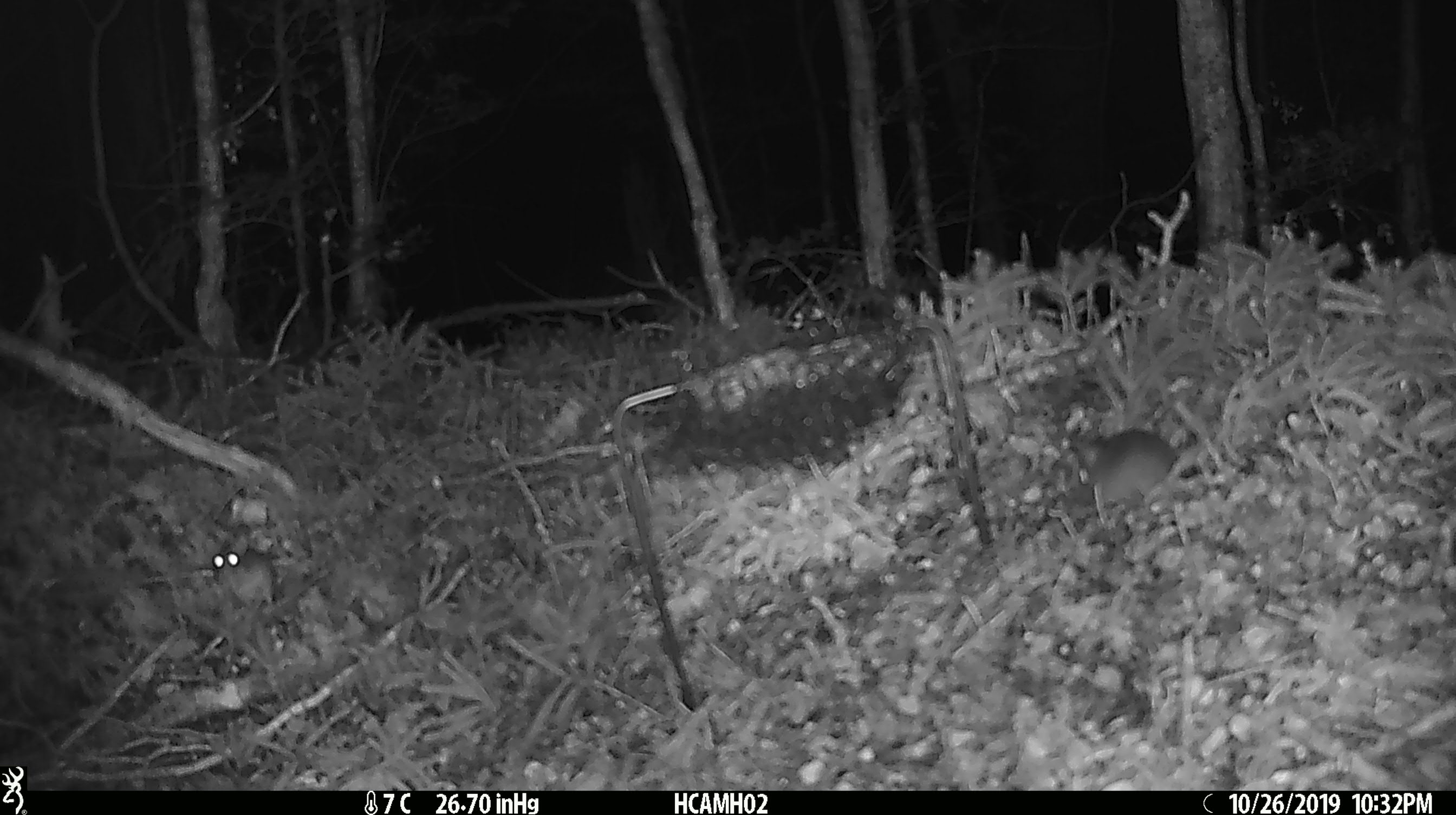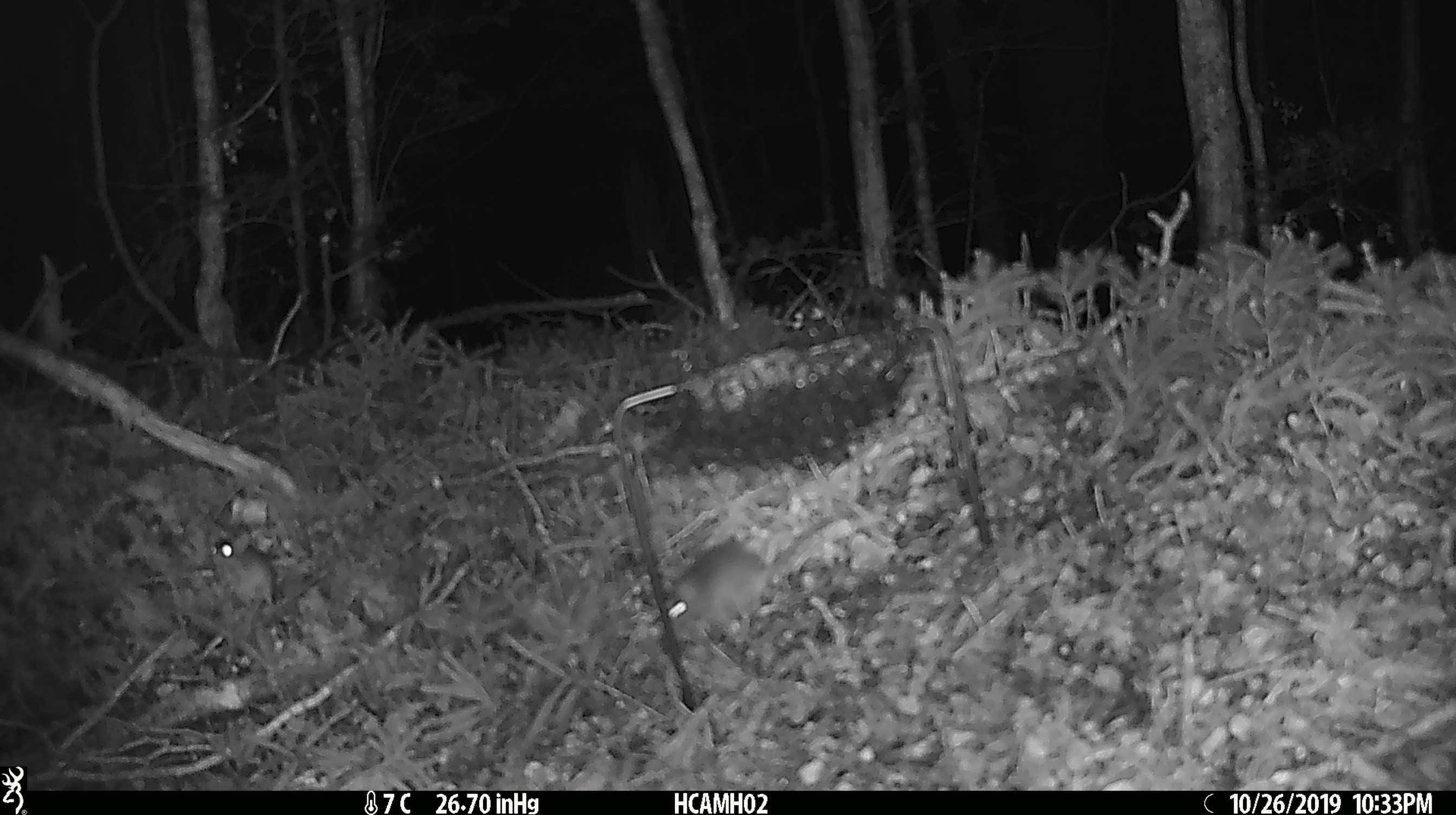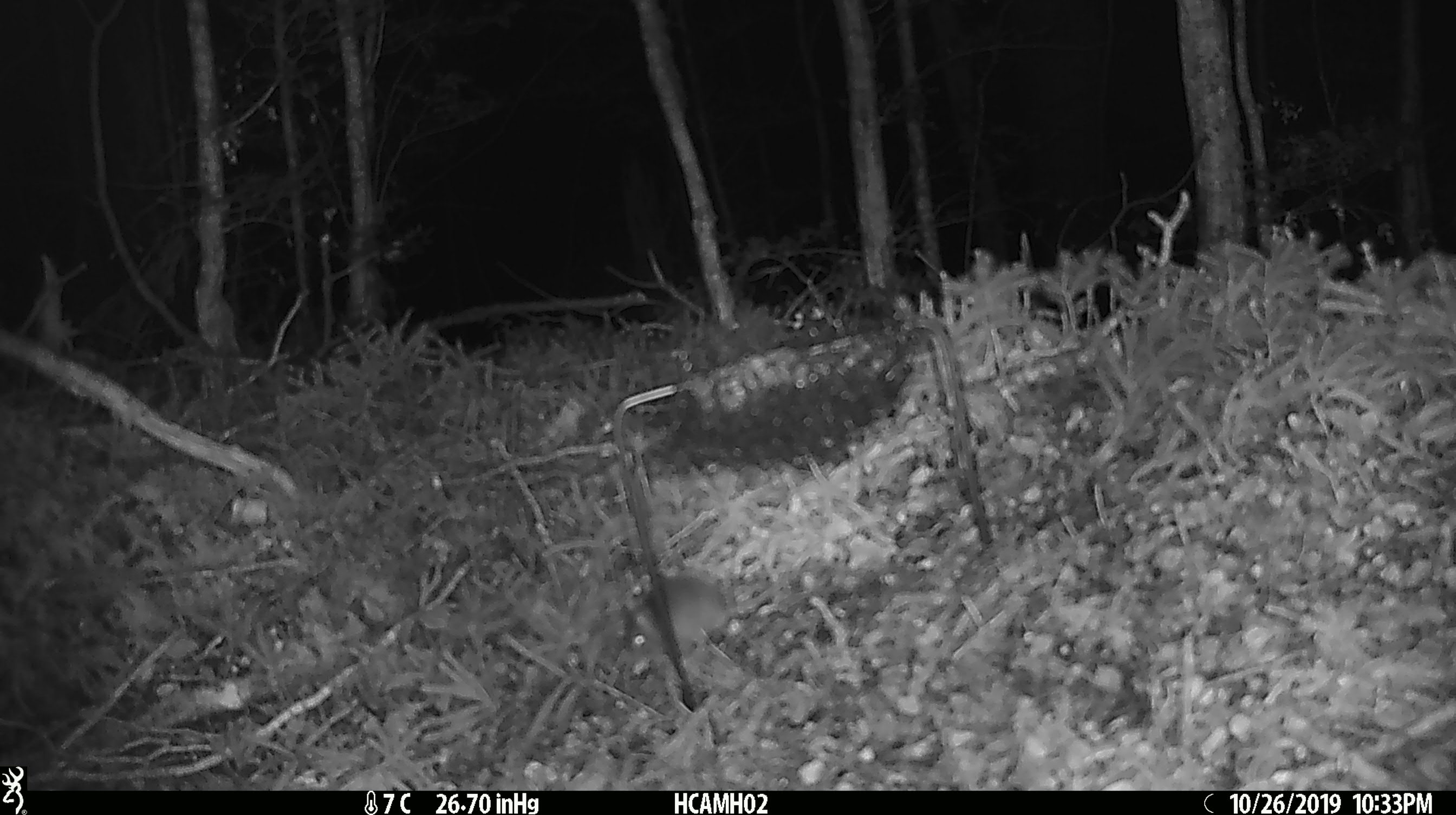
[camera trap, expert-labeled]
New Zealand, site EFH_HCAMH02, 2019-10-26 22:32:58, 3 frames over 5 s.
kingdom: Animalia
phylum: Chordata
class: Mammalia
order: Rodentia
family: Muridae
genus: Mus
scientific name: Mus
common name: mouse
Mouse (Mus).